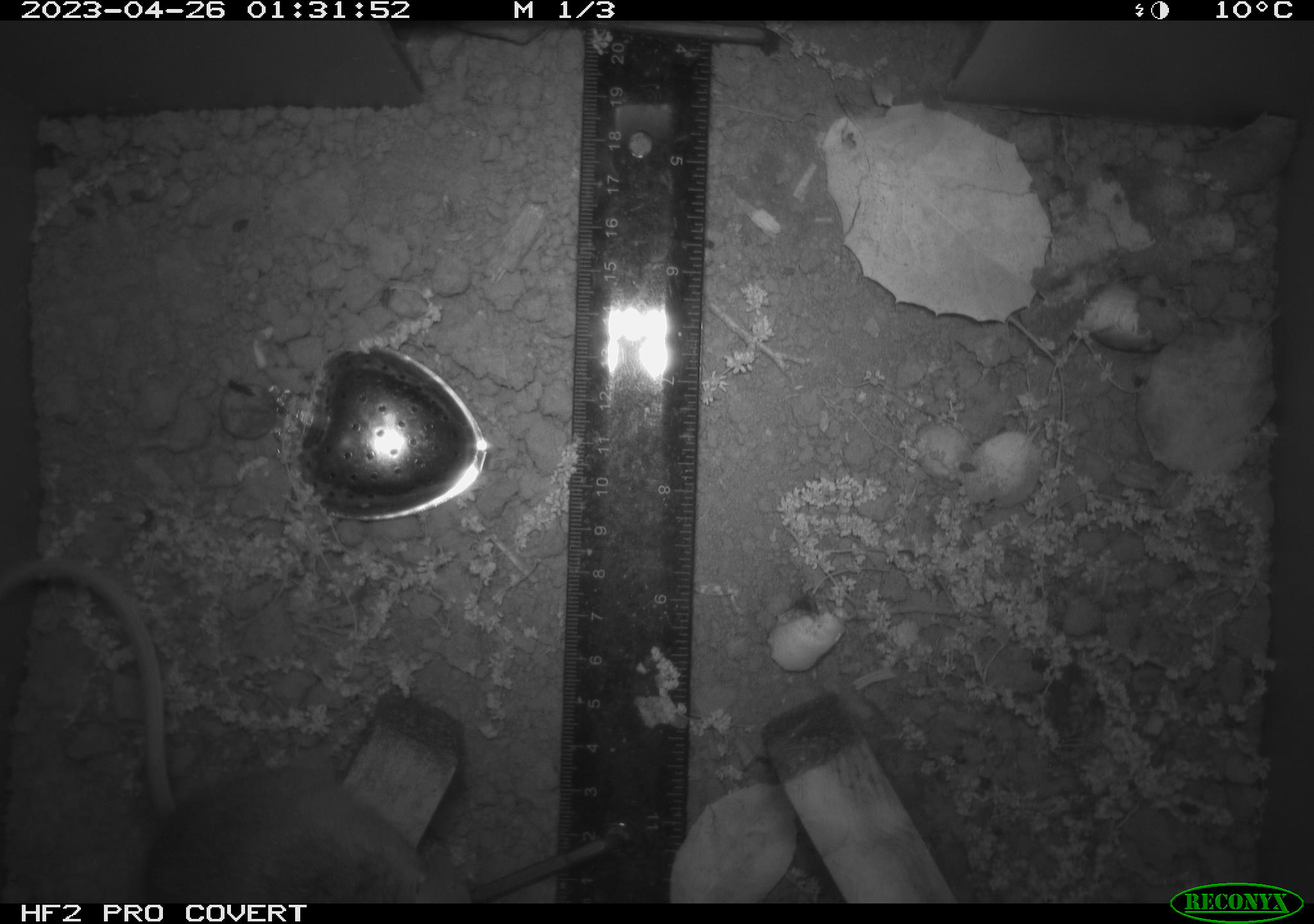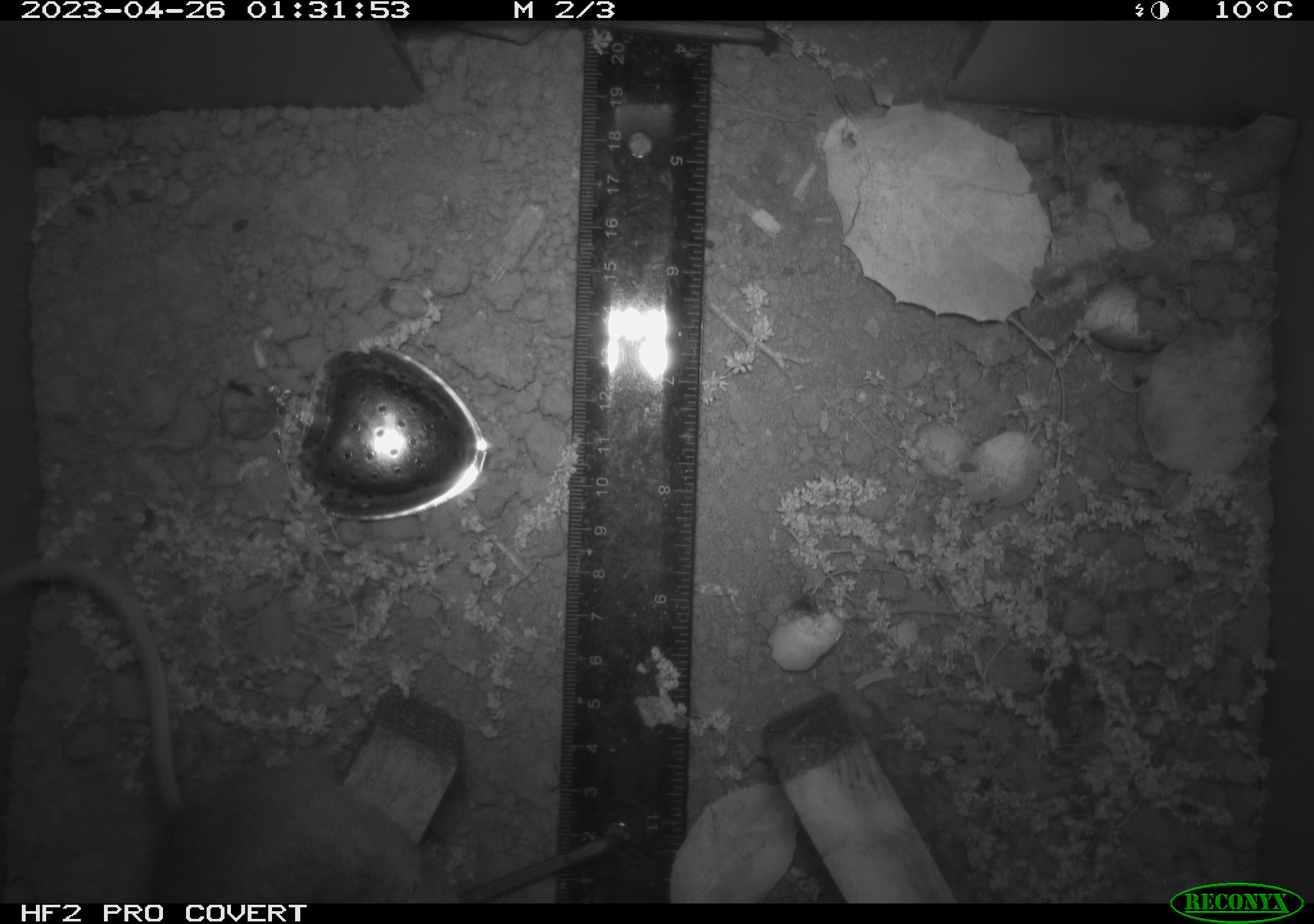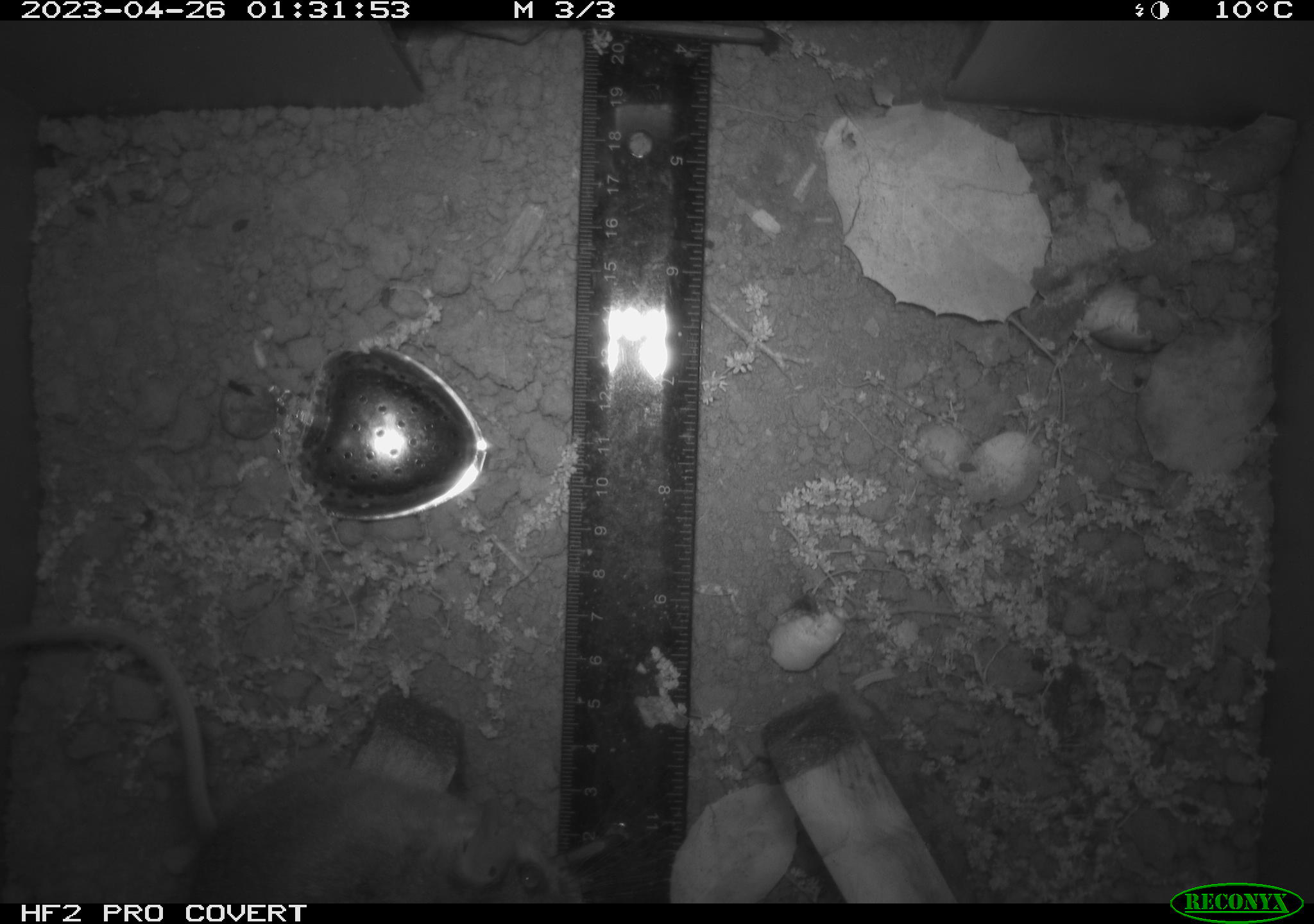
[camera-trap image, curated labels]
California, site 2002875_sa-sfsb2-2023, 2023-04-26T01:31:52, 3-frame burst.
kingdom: Animalia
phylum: Chordata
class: Mammalia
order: Rodentia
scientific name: Rodentia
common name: mouse species